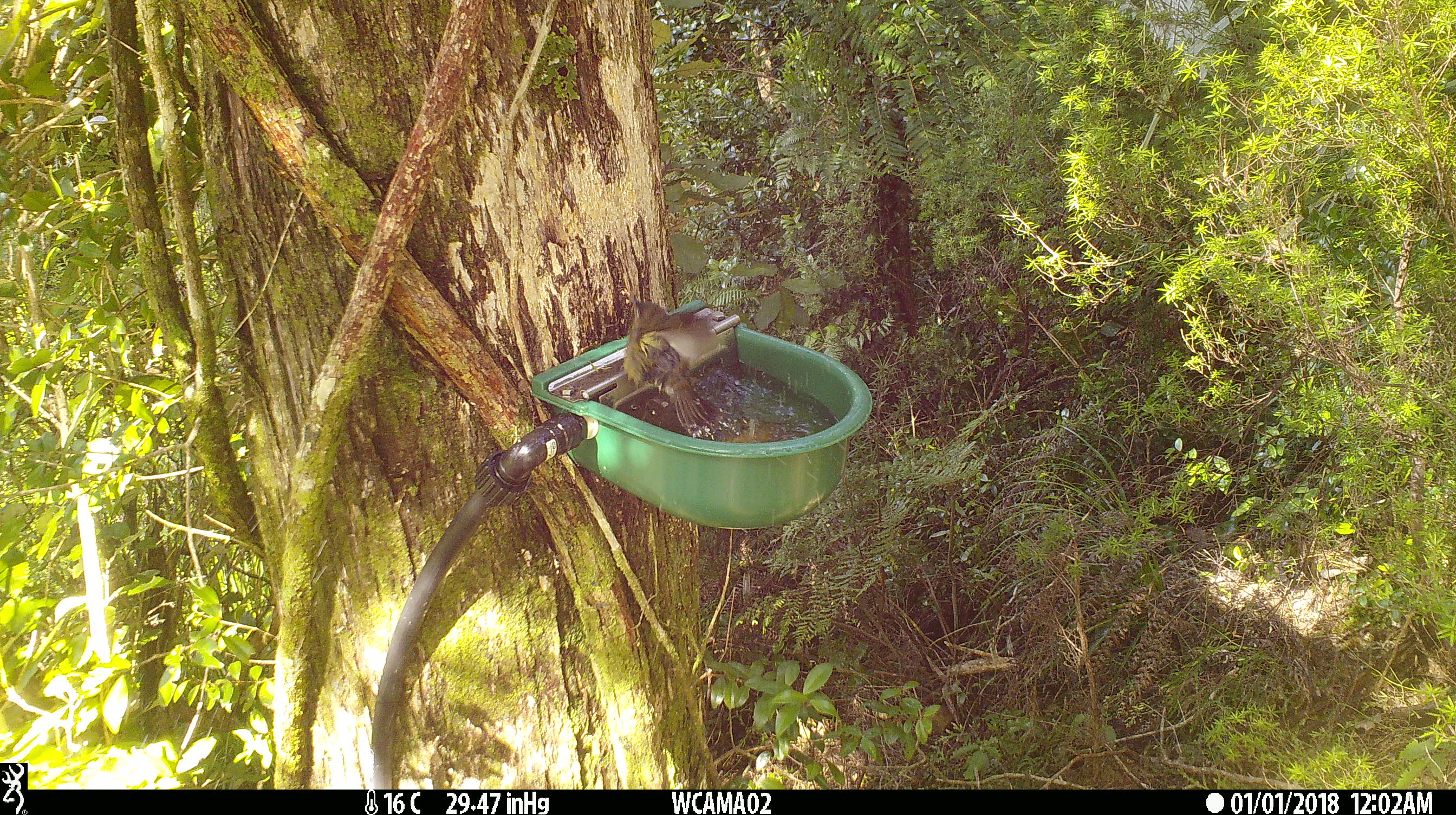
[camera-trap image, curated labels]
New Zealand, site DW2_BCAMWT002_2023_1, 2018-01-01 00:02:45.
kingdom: Animalia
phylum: Chordata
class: Aves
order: Passeriformes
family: Meliphagidae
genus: Anthornis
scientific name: Anthornis melanura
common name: new zealand bellbird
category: bellbird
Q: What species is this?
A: Bellbird (new zealand bellbird) (Anthornis melanura).